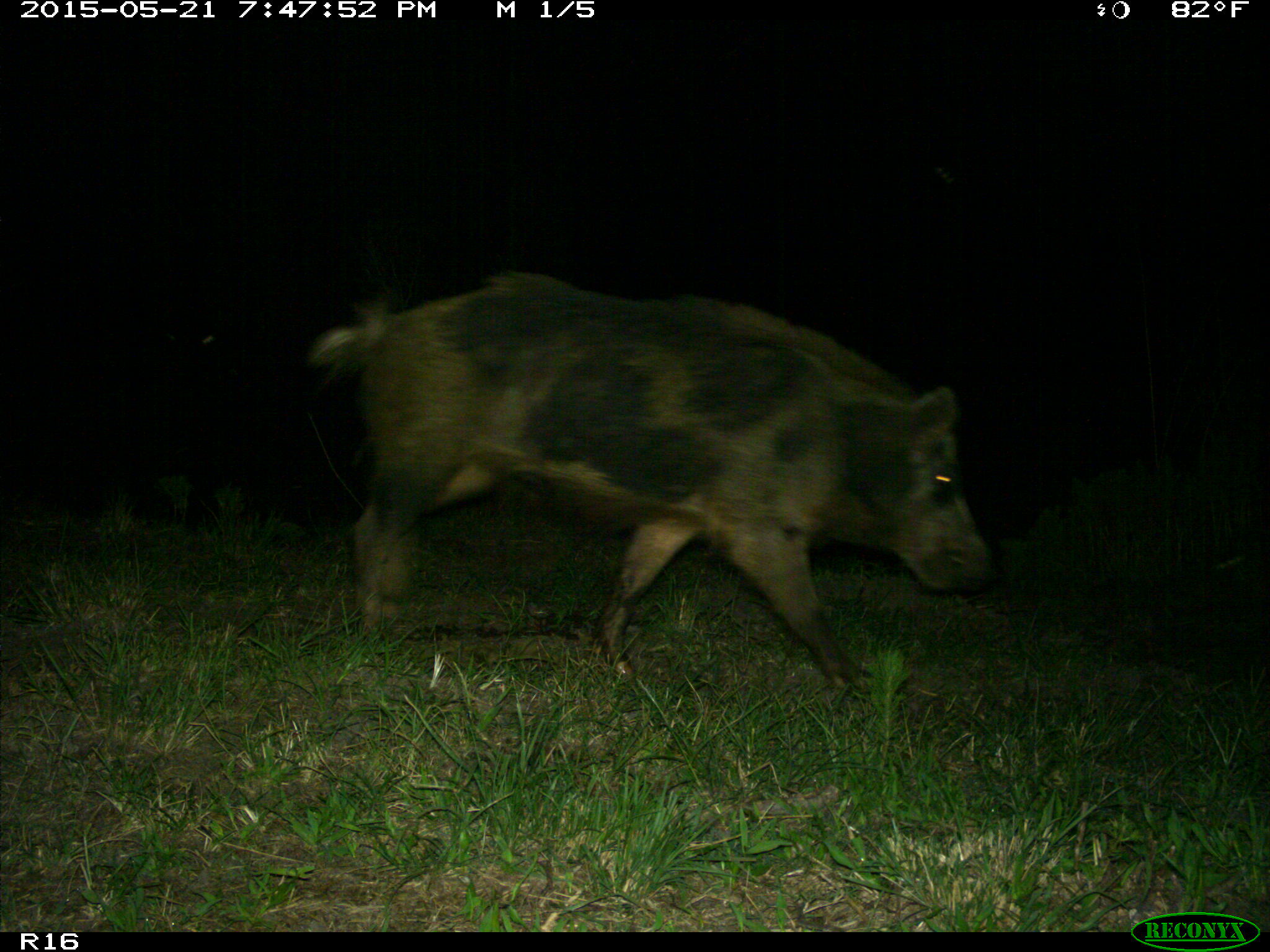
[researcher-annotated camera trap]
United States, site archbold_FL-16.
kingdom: Animalia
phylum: Chordata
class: Mammalia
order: Artiodactyla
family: Suidae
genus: Sus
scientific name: Sus scrofa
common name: wild boar